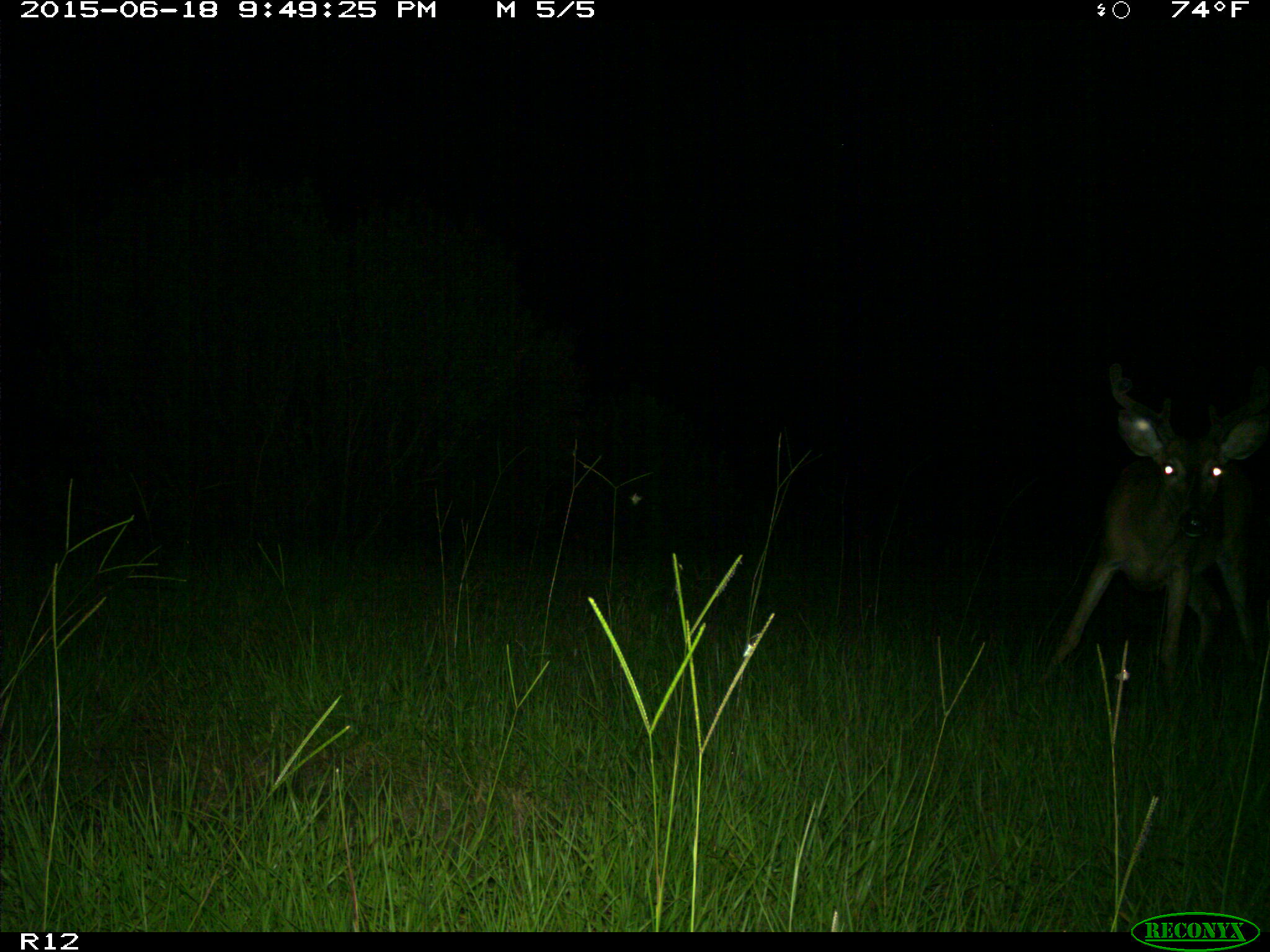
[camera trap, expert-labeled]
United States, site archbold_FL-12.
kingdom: Animalia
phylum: Chordata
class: Mammalia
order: Artiodactyla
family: Cervidae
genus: Odocoileus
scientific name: Odocoileus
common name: deer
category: unidentified deer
Unidentified deer (deer) (Odocoileus).